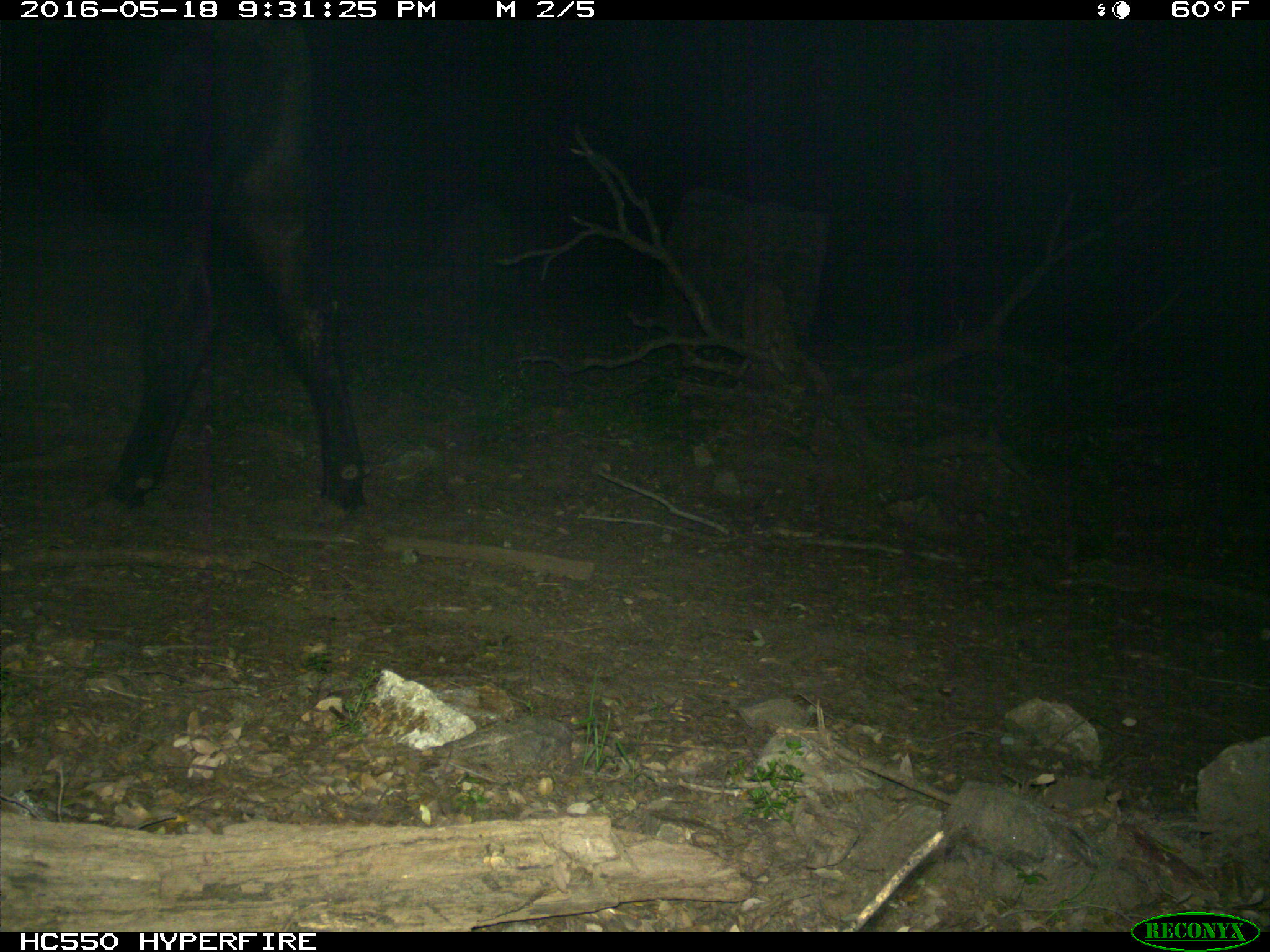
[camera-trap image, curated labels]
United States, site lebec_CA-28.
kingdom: Animalia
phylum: Chordata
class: Mammalia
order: Artiodactyla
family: Bovidae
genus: Bos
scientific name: Bos taurus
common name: domestic cow